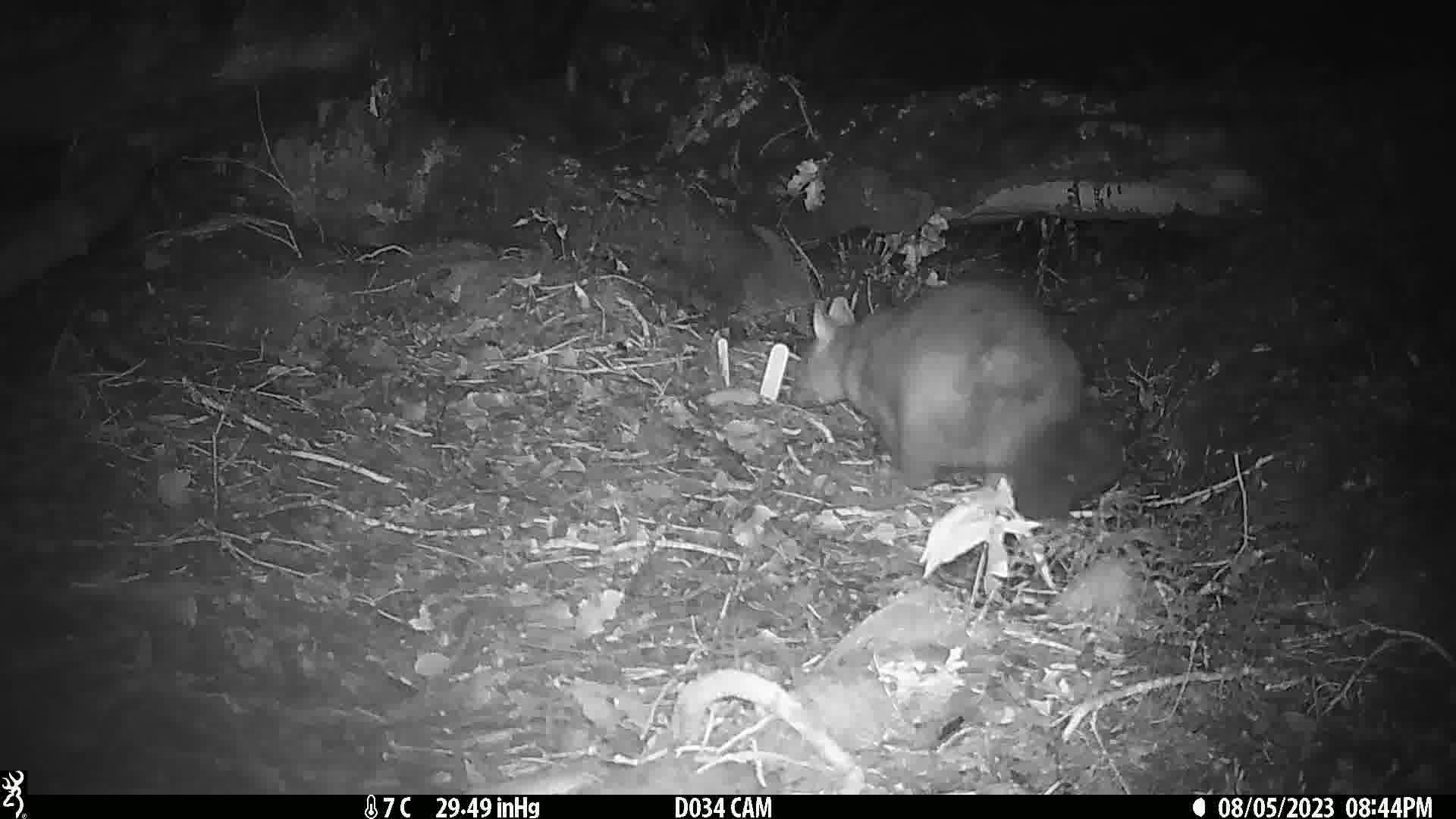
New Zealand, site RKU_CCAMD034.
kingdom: Animalia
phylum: Chordata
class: Mammalia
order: Diprotodontia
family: Phalangeridae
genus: Trichosurus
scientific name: Trichosurus vulpecula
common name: common brushtail possum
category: possum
Possum (common brushtail possum) (Trichosurus vulpecula).